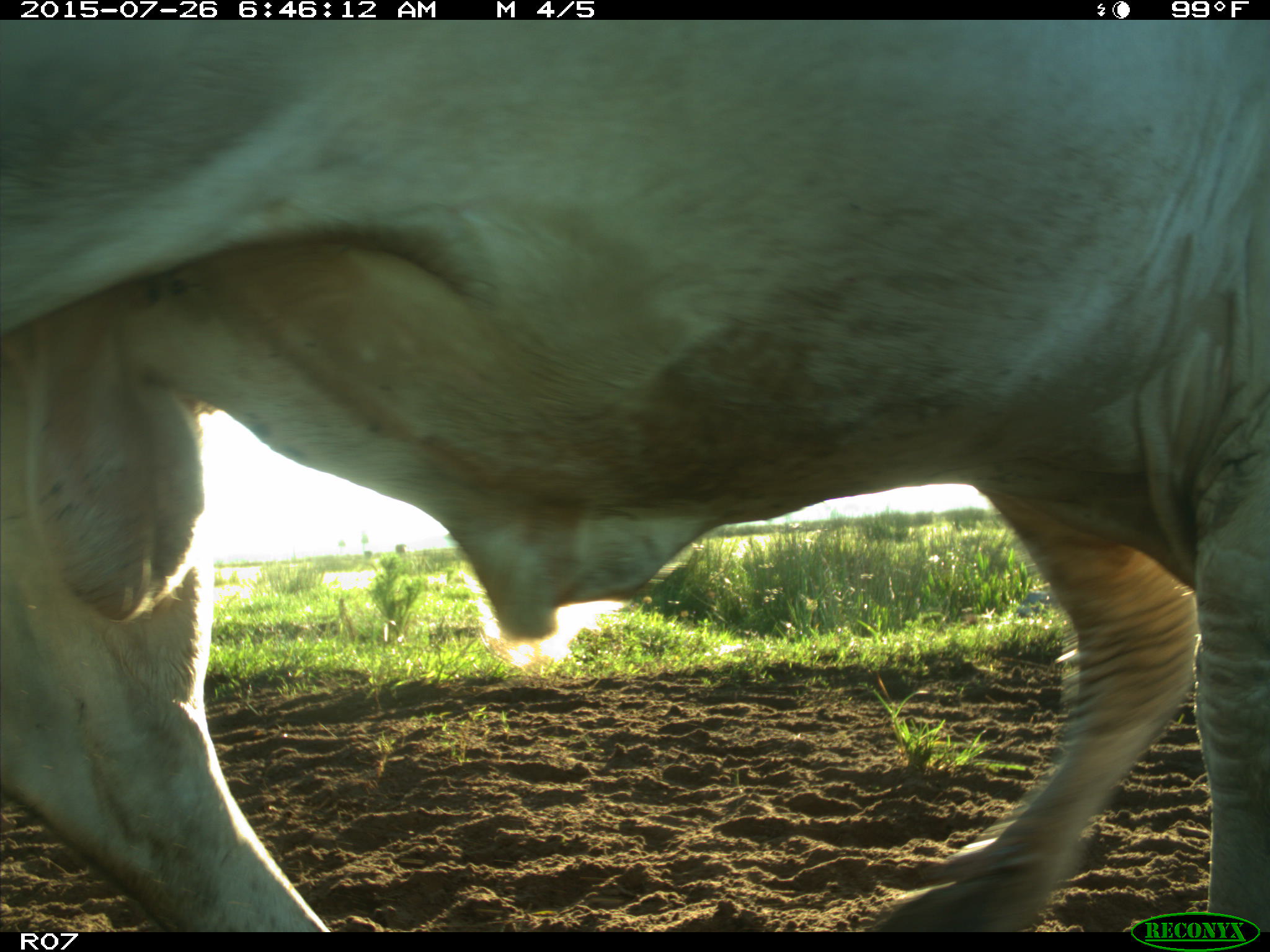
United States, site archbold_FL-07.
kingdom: Animalia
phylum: Chordata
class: Mammalia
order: Artiodactyla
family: Bovidae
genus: Bos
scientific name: Bos taurus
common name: domestic cow